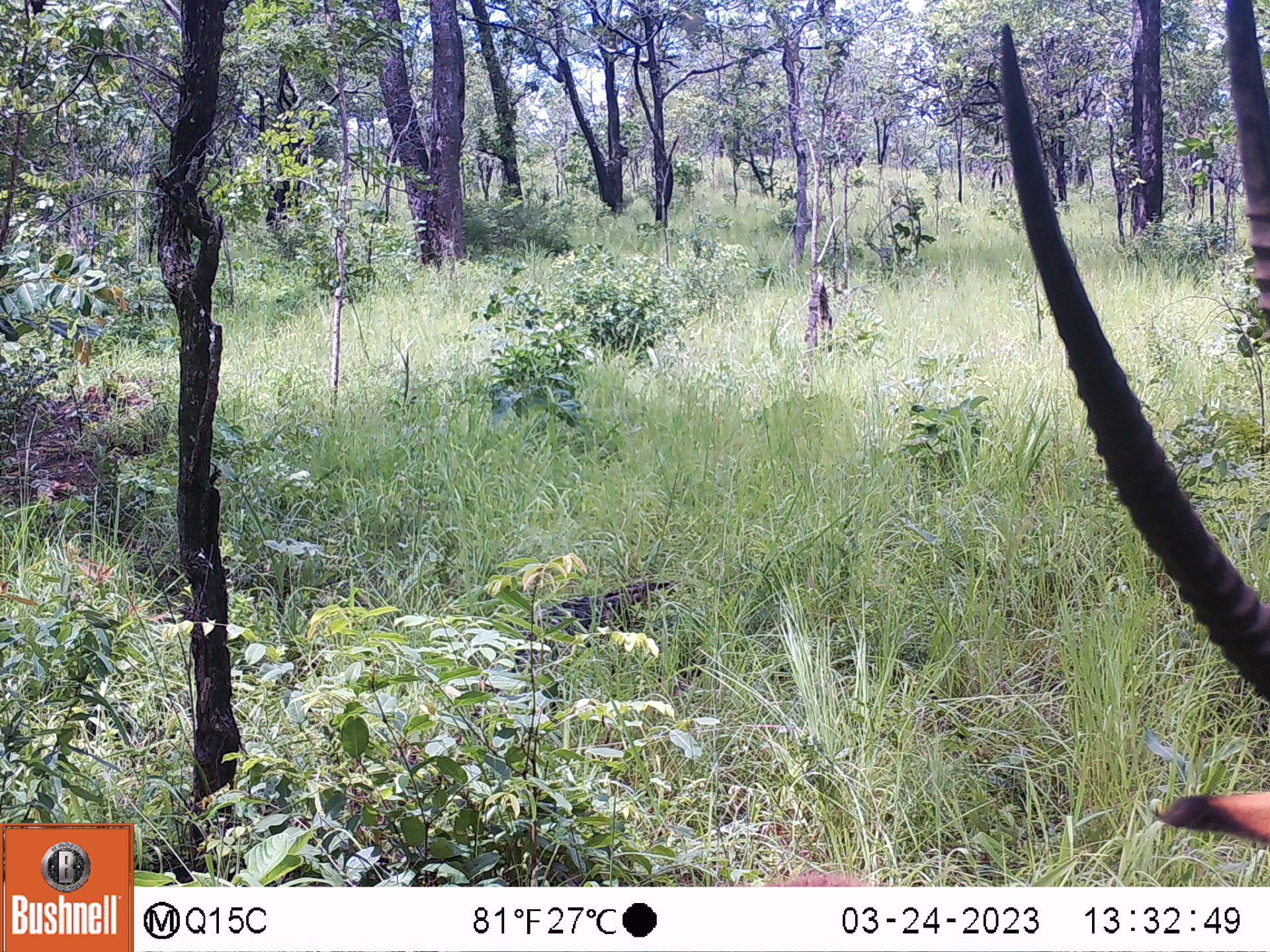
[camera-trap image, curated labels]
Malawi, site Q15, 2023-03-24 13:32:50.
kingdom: Animalia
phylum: Chordata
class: Mammalia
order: Artiodactyla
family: Bovidae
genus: Hippotragus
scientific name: Hippotragus niger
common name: sable antelope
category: sable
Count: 1.